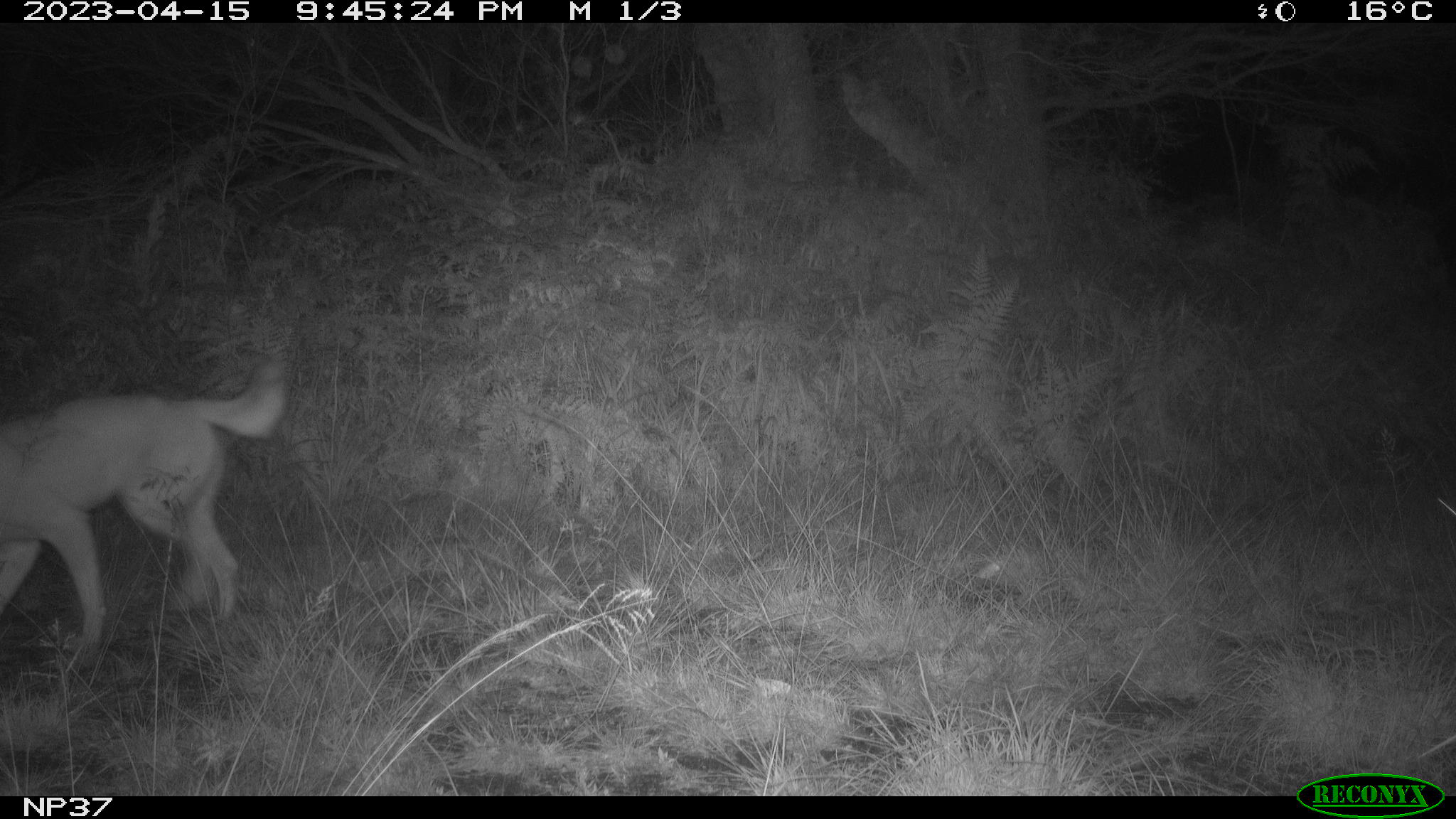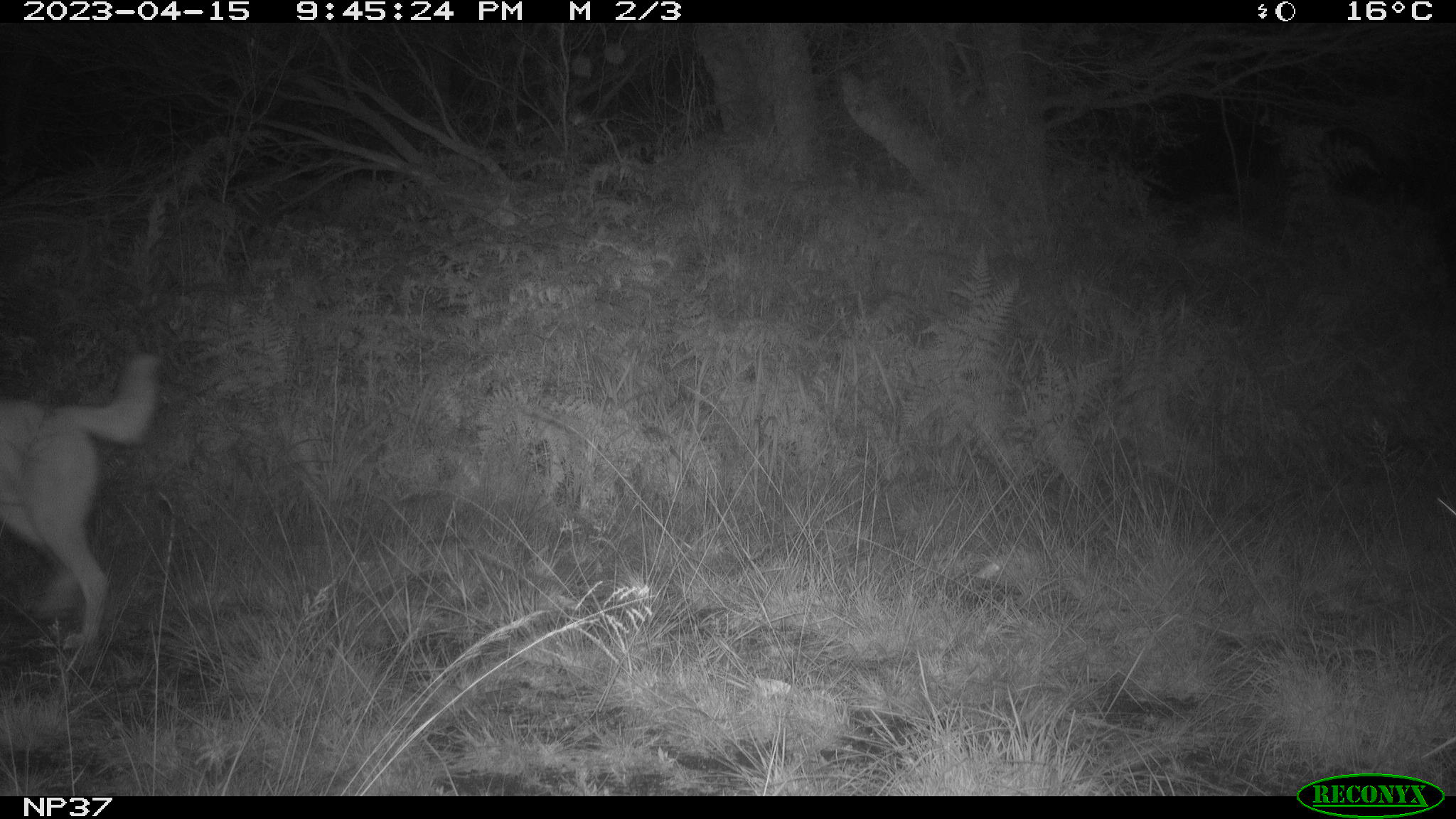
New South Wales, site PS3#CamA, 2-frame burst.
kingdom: Animalia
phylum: Chordata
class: Mammalia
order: Carnivora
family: Canidae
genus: Canis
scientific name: Canis familiaris dingo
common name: dingo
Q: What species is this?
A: Dingo (Canis familiaris dingo).